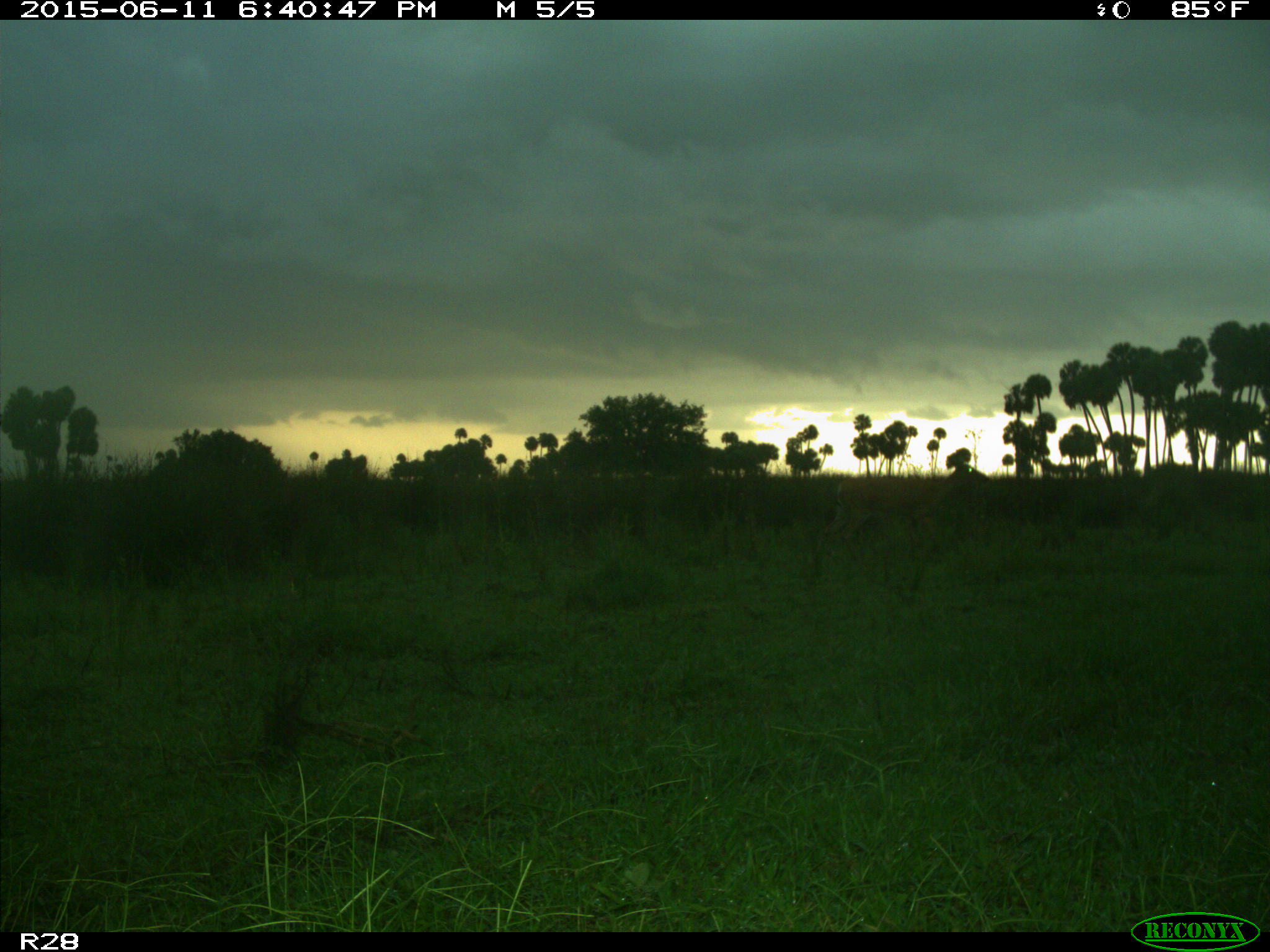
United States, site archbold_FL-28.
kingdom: Animalia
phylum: Chordata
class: Mammalia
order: Artiodactyla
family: Cervidae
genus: Odocoileus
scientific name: Odocoileus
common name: deer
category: unidentified deer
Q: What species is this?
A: Unidentified deer (deer) (Odocoileus).